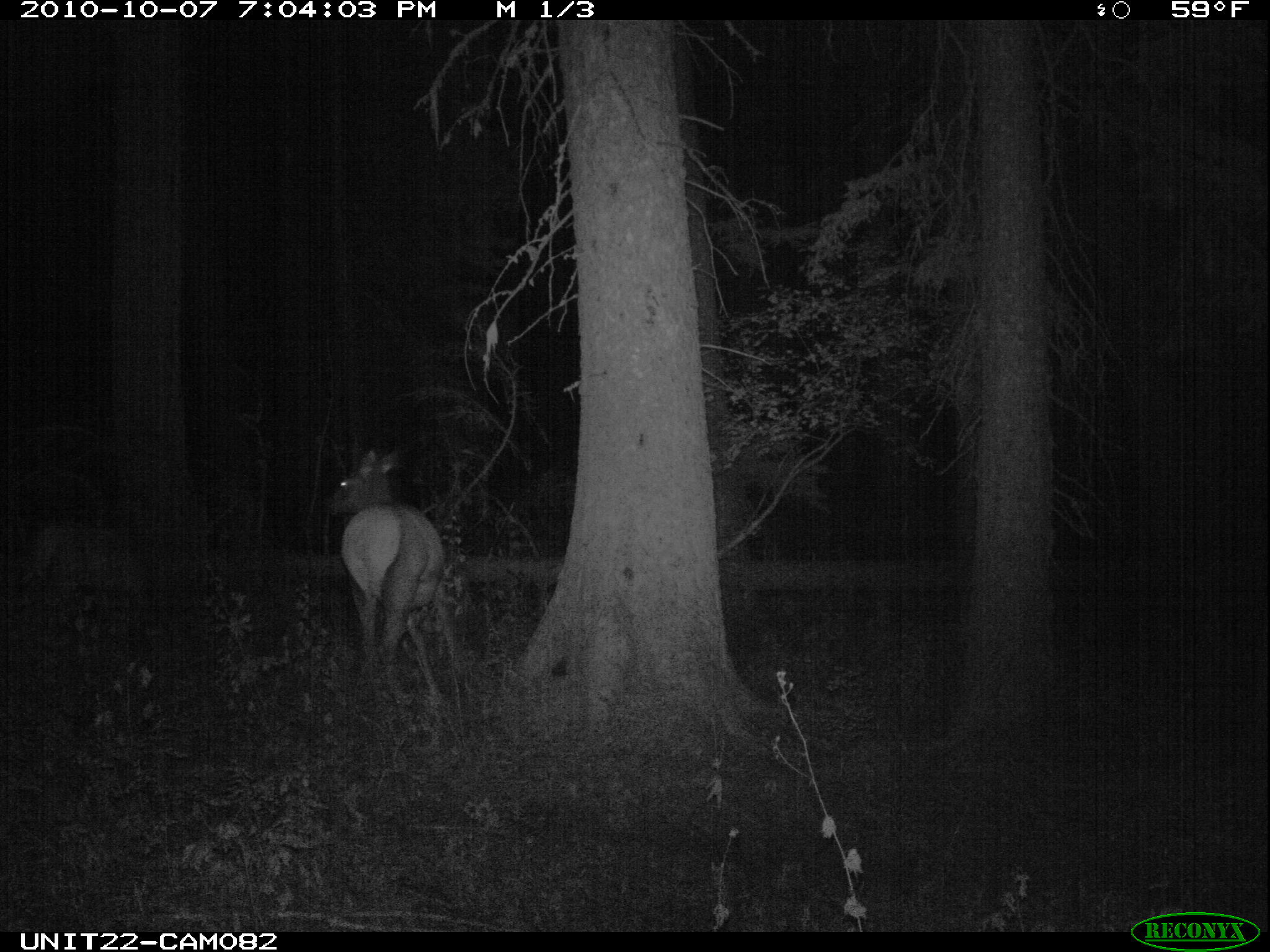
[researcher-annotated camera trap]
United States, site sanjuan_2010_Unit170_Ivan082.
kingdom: Animalia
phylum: Chordata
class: Mammalia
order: Artiodactyla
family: Cervidae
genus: Cervus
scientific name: Cervus elaphus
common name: red deer